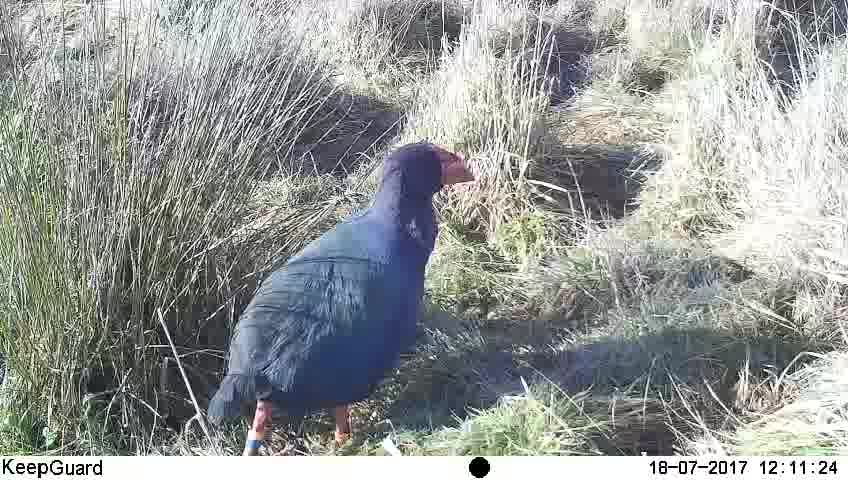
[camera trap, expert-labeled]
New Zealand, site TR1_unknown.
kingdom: Animalia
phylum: Chordata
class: Aves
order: Gruiformes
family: Rallidae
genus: Porphyrio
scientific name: Porphyrio mantelli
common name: takahe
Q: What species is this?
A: Takahe (Porphyrio mantelli).